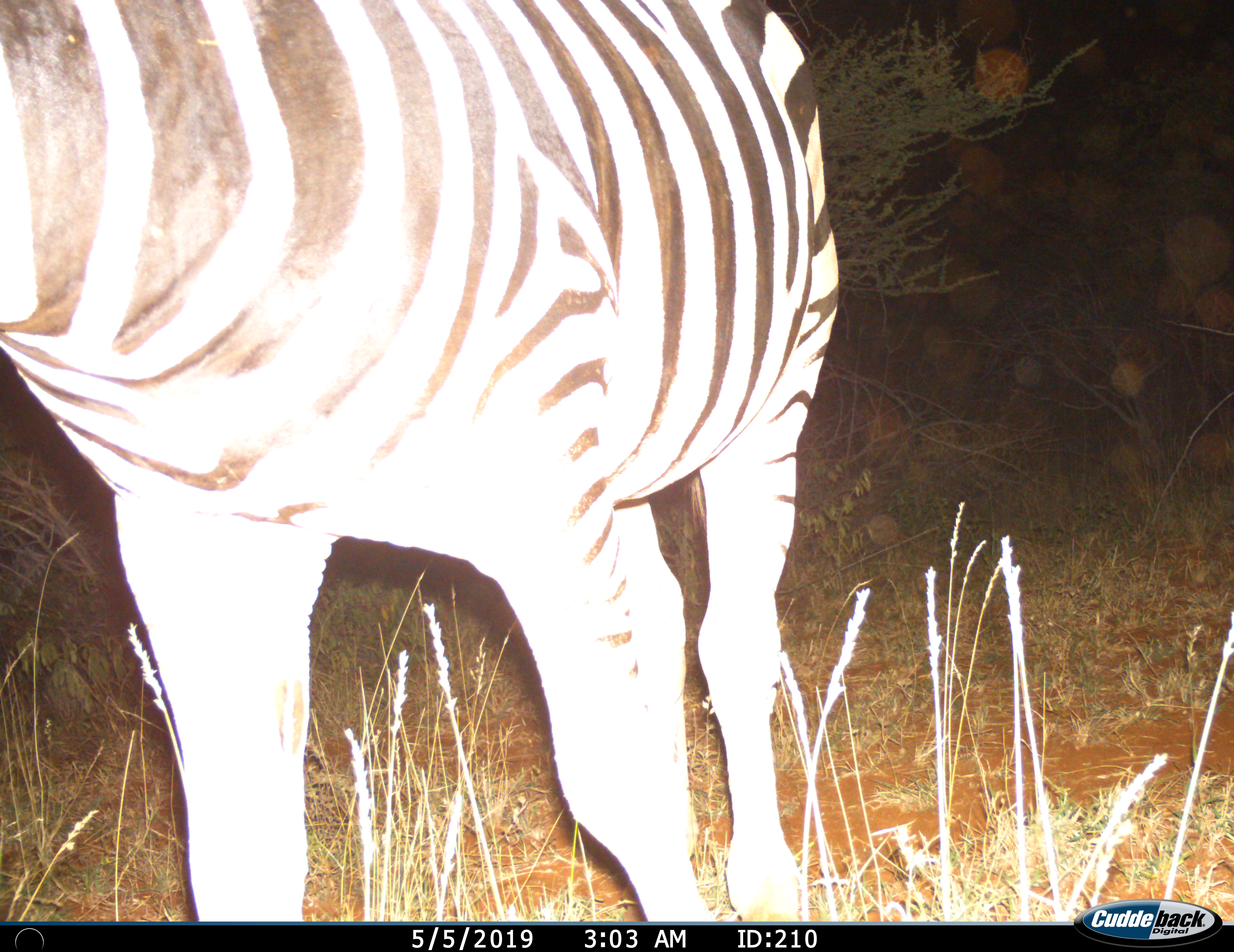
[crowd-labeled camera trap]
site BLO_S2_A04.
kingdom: Animalia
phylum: Chordata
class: Mammalia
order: Perissodactyla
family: Equidae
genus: Equus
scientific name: Equus quagga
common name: plains zebra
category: zebraplains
Zebraplains (plains zebra) (Equus quagga), count 1. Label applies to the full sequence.